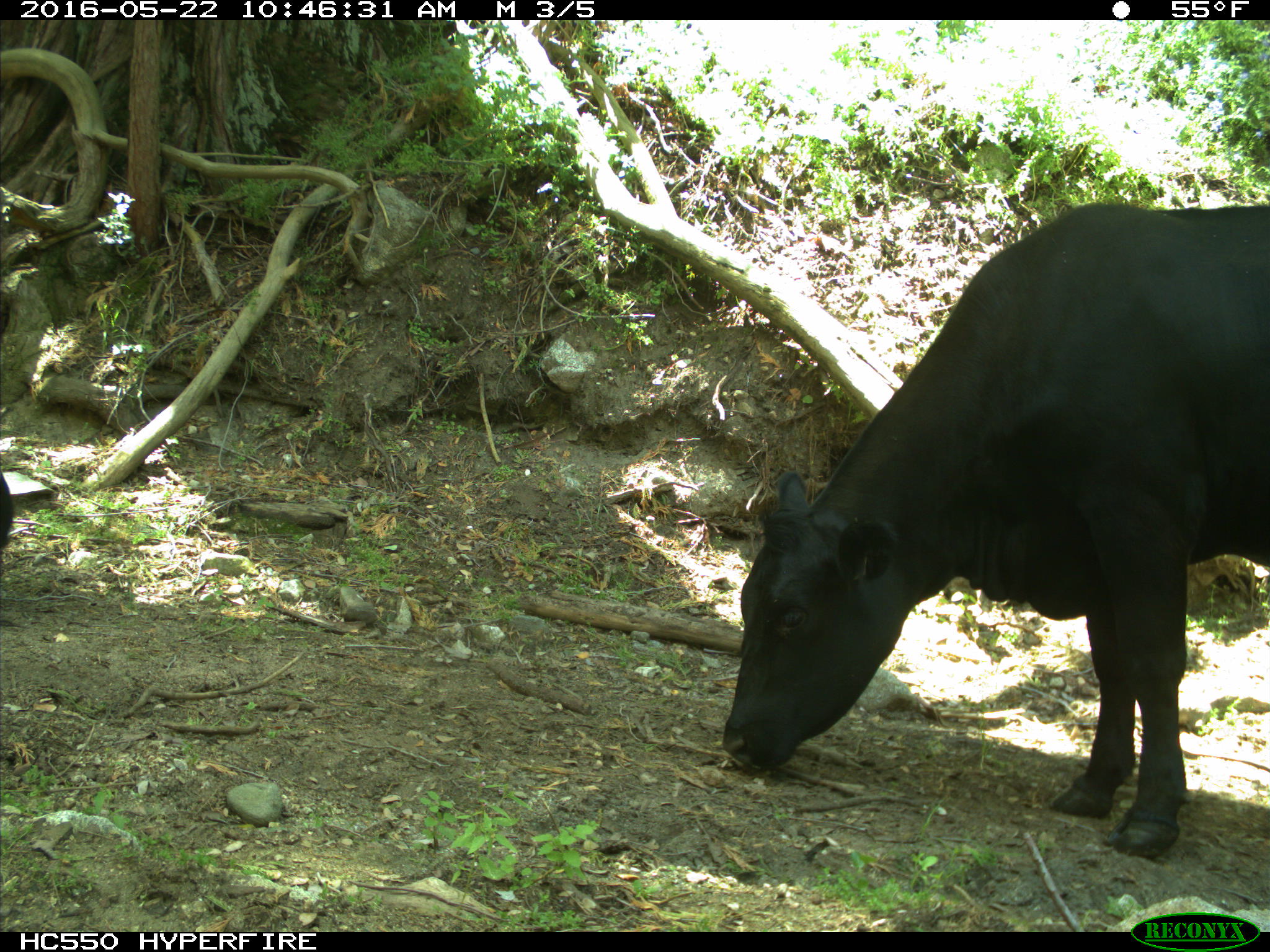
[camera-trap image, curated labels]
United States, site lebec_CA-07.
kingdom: Animalia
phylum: Chordata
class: Mammalia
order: Artiodactyla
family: Bovidae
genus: Bos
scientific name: Bos taurus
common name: domestic cow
Bos taurus (domestic cow).